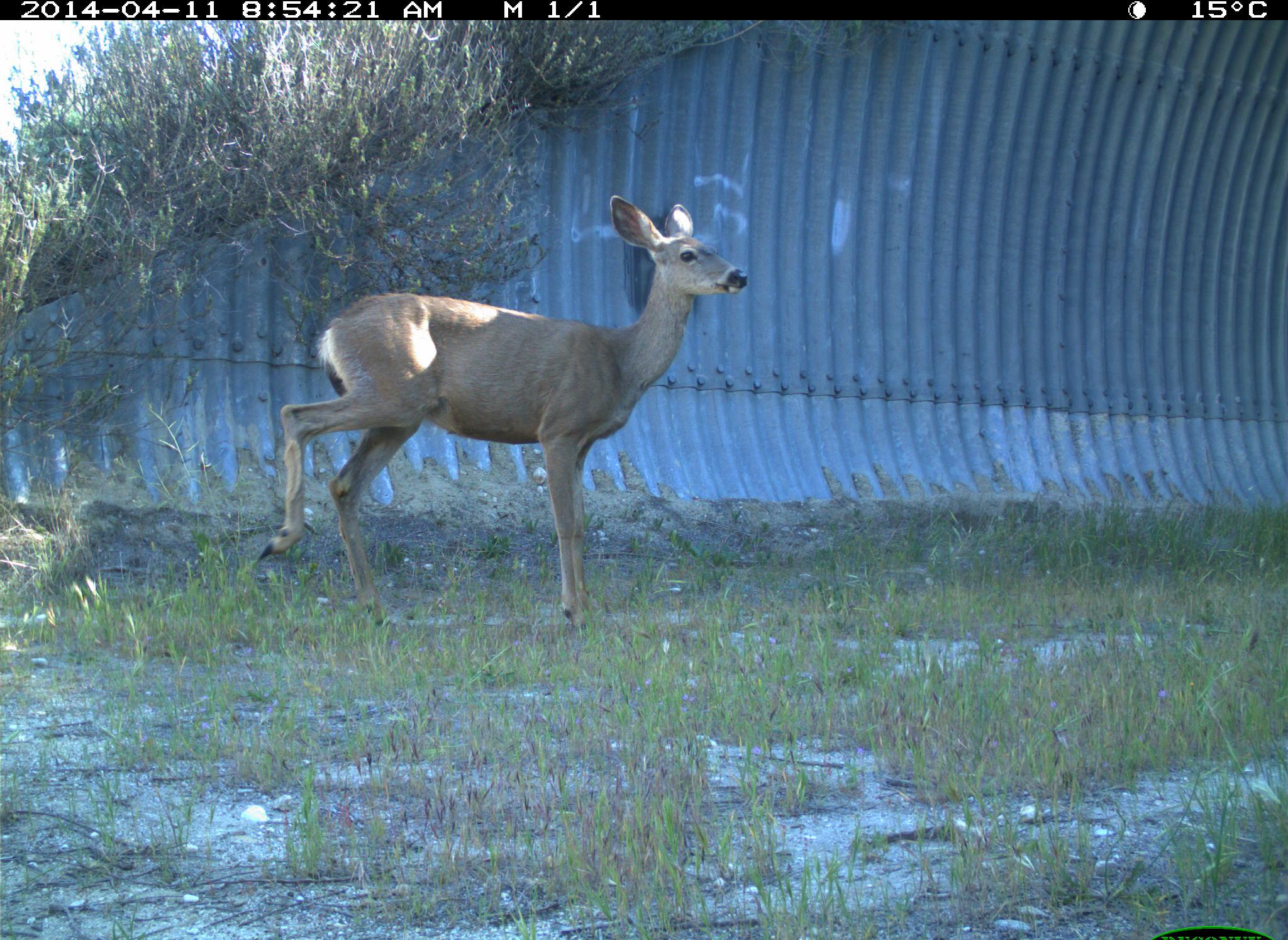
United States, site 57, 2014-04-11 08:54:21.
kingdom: Animalia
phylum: Chordata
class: Mammalia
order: Artiodactyla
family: Cervidae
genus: Odocoileus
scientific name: Odocoileus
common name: deer